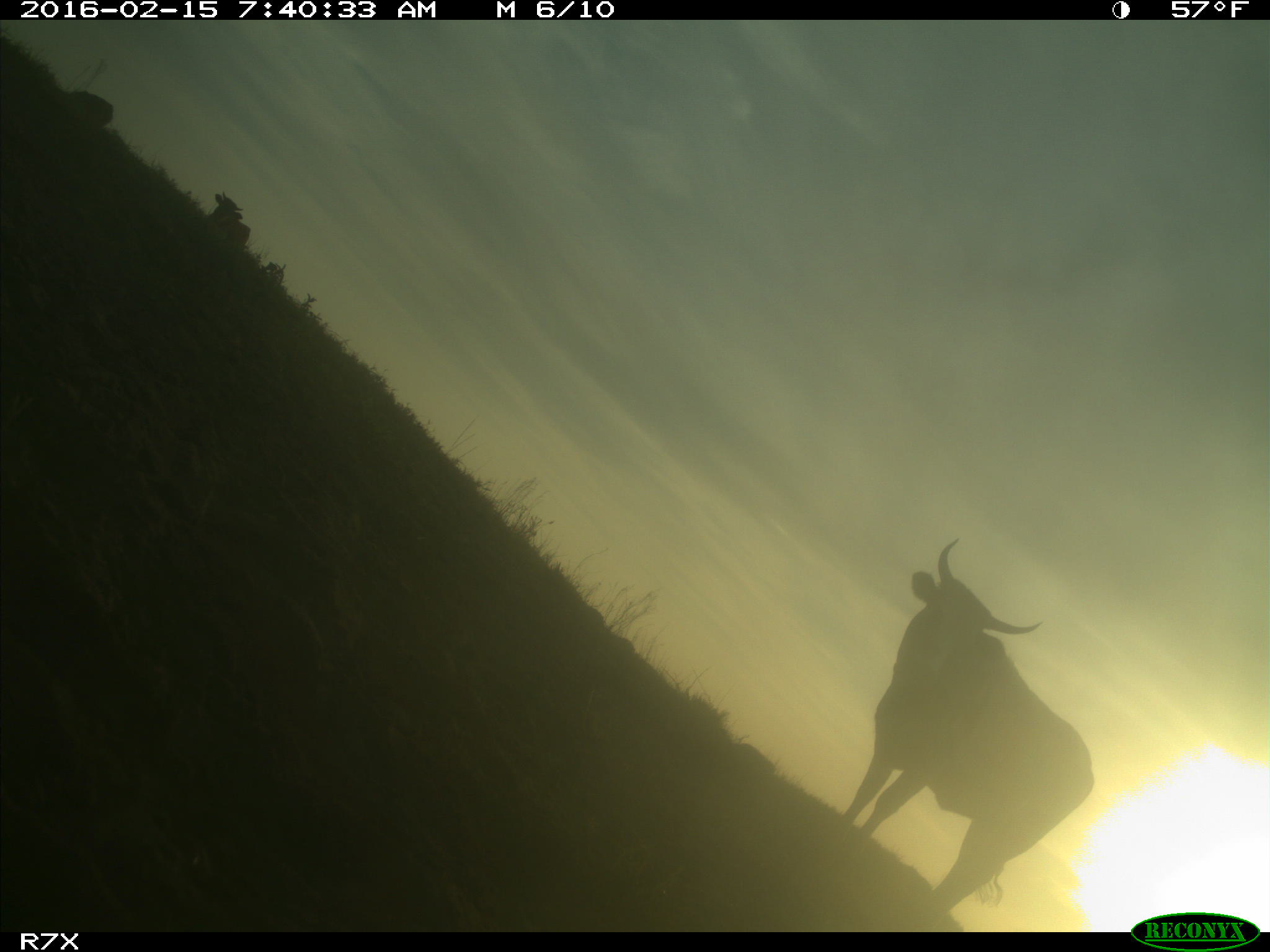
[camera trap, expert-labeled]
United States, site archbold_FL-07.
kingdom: Animalia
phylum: Chordata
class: Mammalia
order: Artiodactyla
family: Bovidae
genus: Bos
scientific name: Bos taurus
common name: domestic cow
Bos taurus (domestic cow).